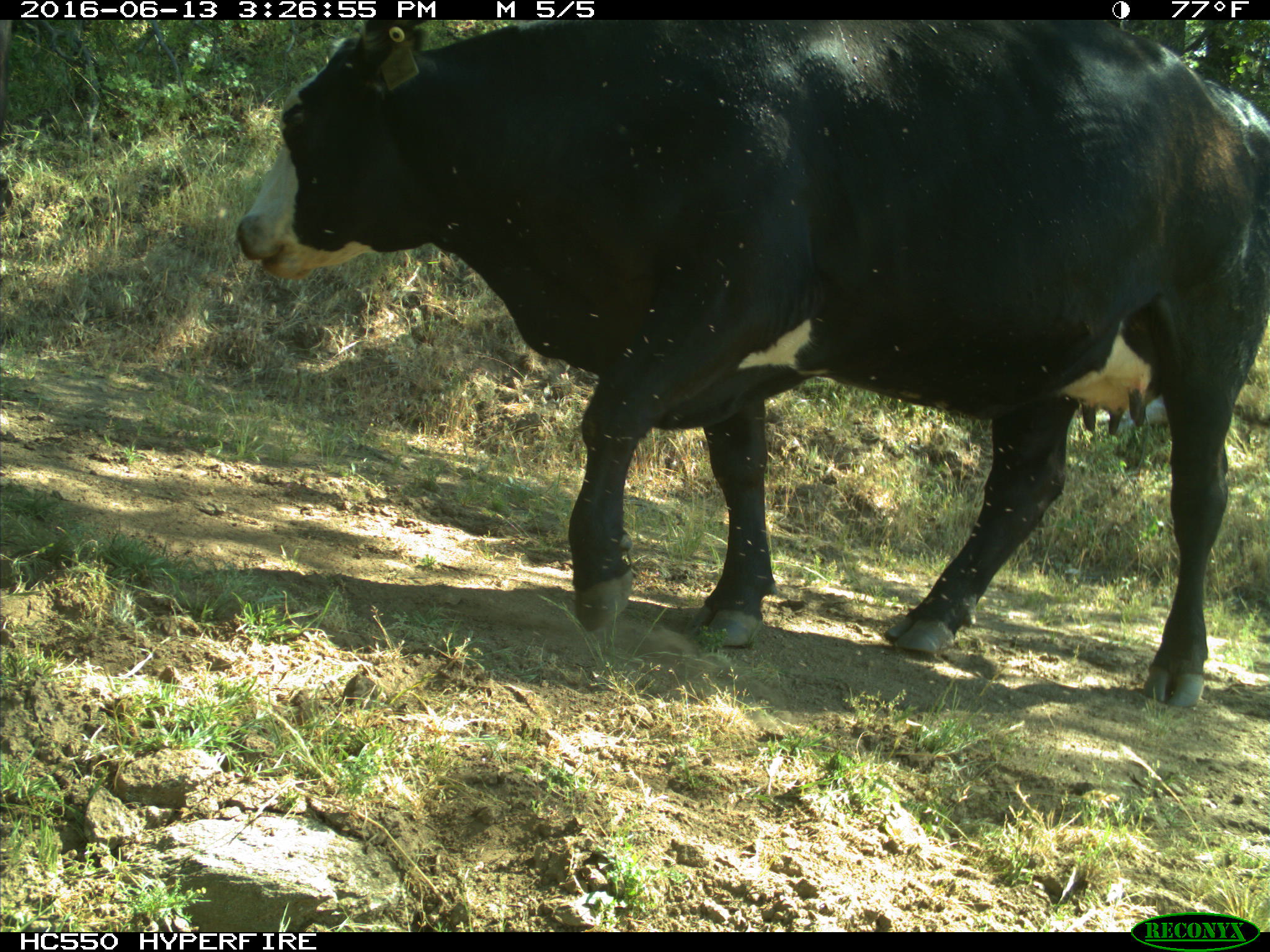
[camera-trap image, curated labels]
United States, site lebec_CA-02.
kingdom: Animalia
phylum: Chordata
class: Mammalia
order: Artiodactyla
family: Bovidae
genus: Bos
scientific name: Bos taurus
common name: domestic cow